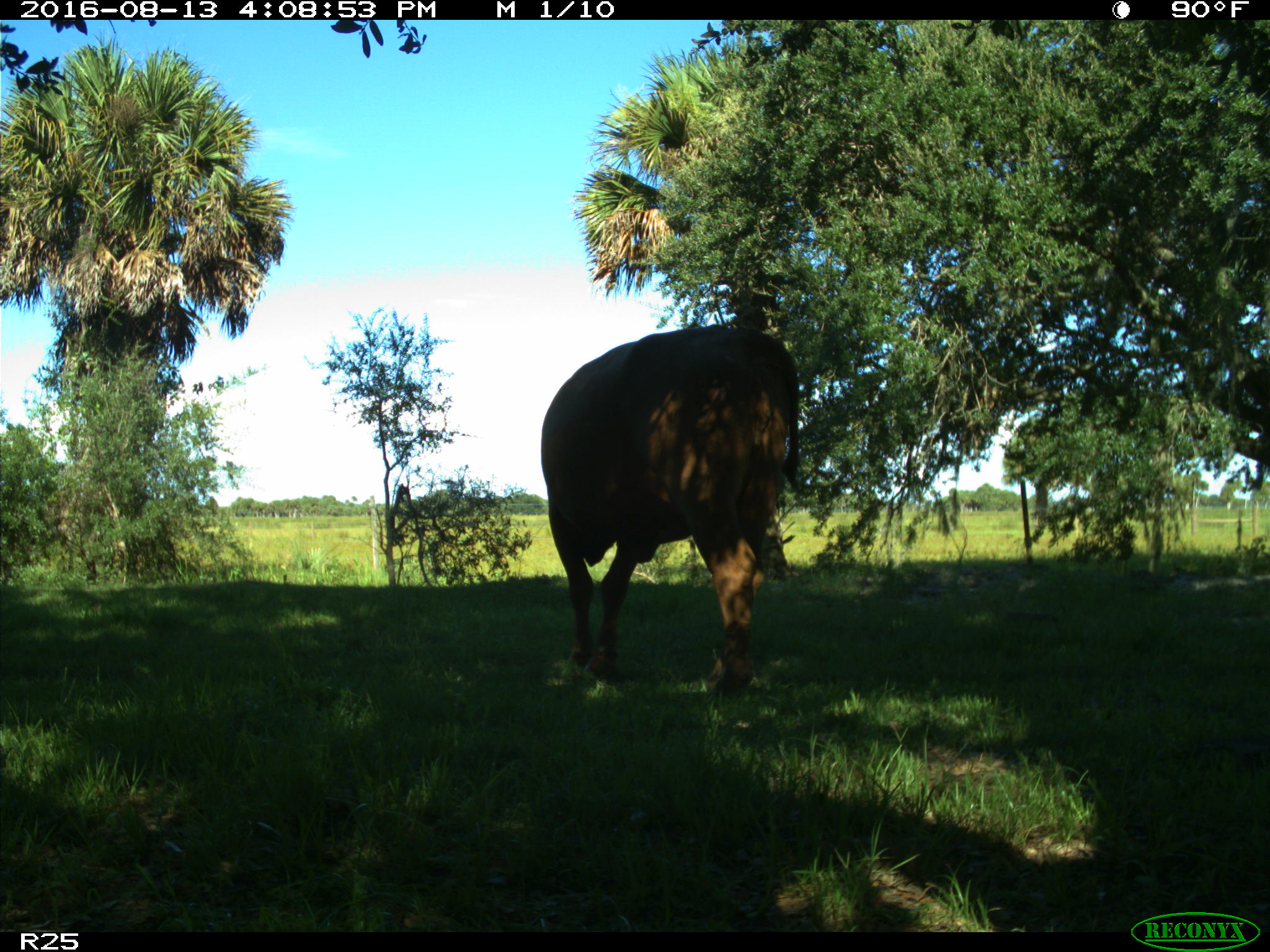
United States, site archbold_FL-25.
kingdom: Animalia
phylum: Chordata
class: Mammalia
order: Artiodactyla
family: Bovidae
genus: Bos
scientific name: Bos taurus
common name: domestic cow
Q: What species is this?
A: Bos taurus (domestic cow).